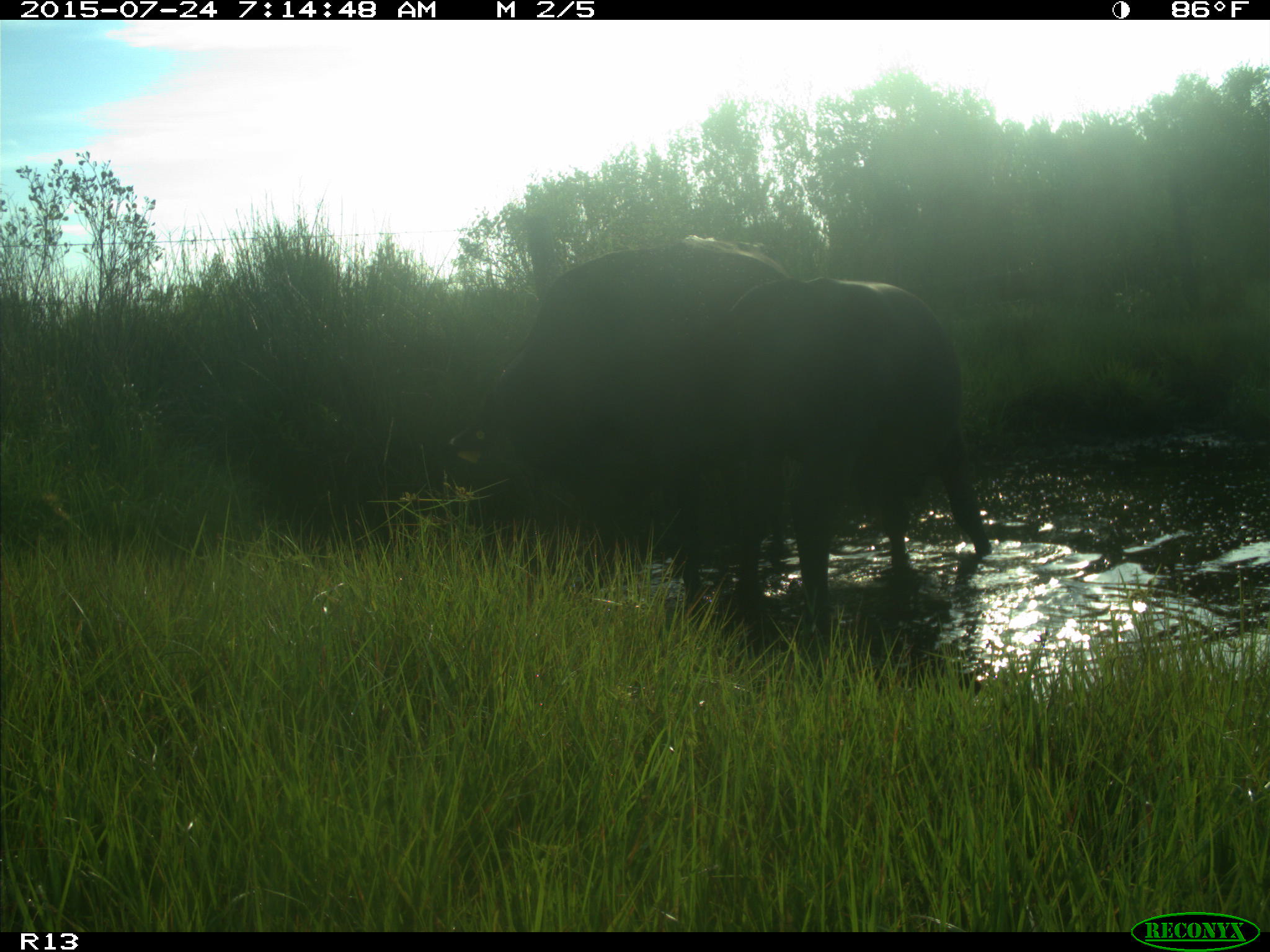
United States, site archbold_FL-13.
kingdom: Animalia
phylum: Chordata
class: Mammalia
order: Artiodactyla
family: Bovidae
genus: Bos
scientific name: Bos taurus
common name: domestic cow